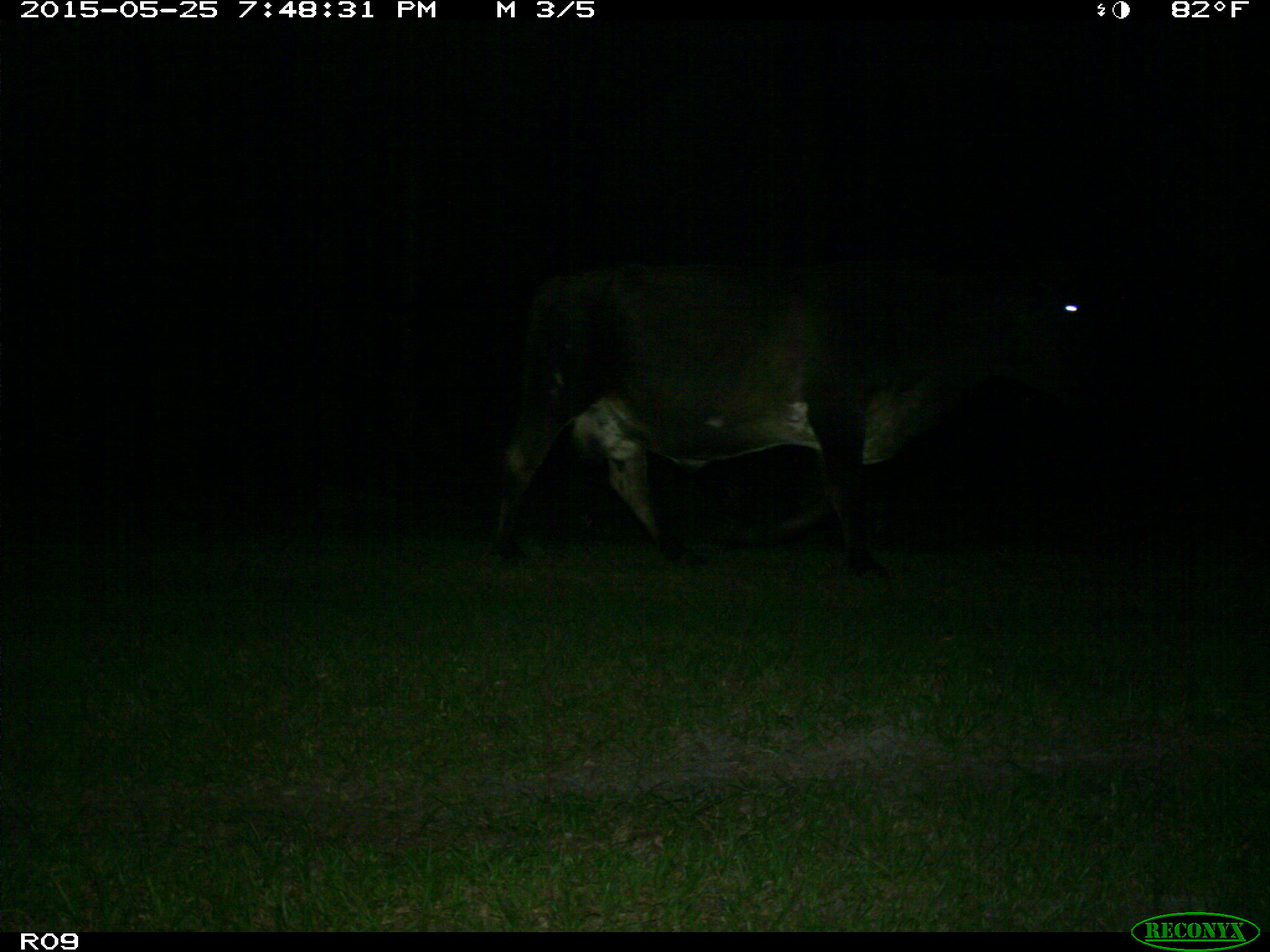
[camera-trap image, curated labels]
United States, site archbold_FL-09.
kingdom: Animalia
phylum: Chordata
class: Mammalia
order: Artiodactyla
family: Bovidae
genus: Bos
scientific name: Bos taurus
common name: domestic cow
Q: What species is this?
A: Bos taurus (domestic cow).